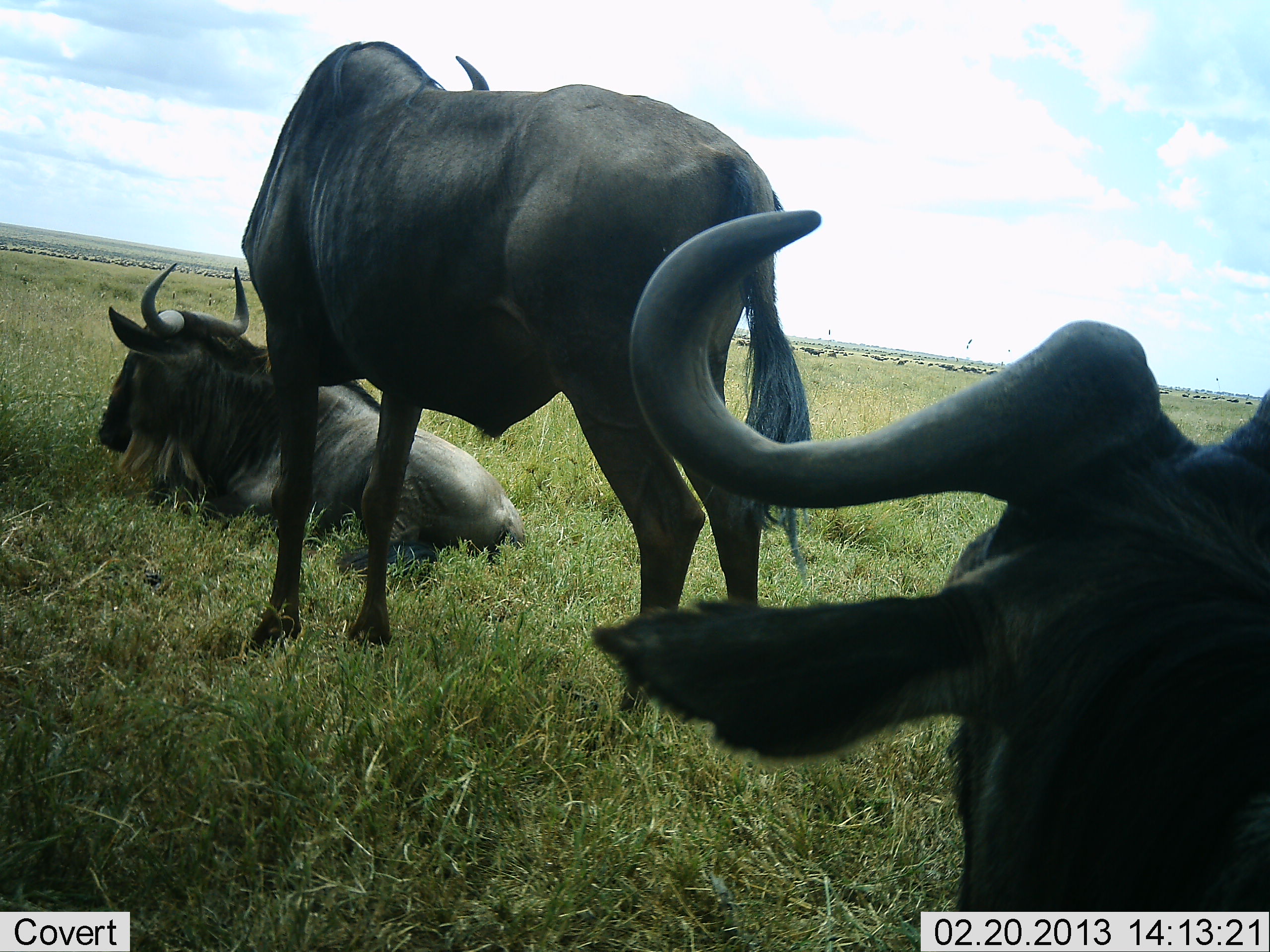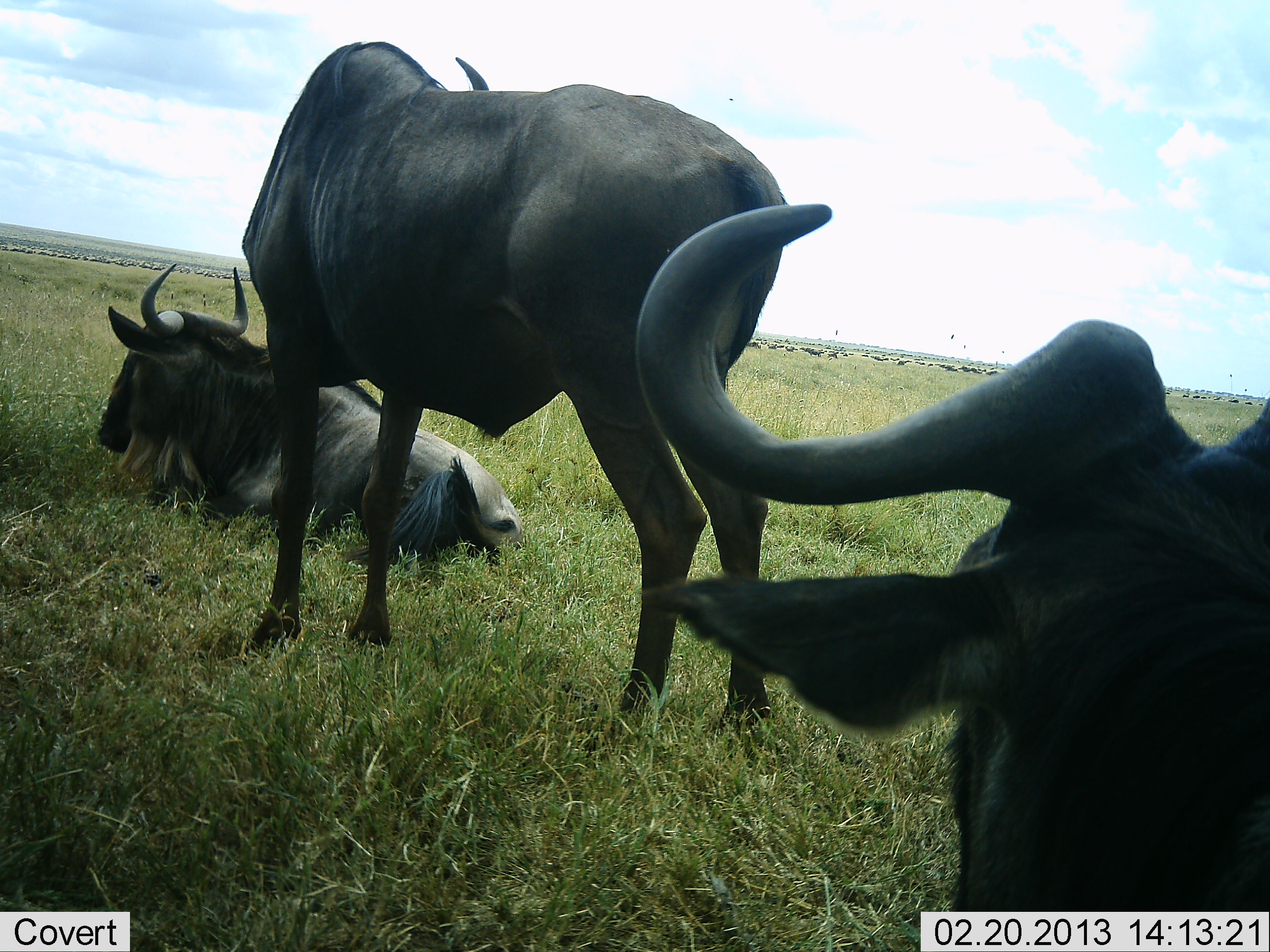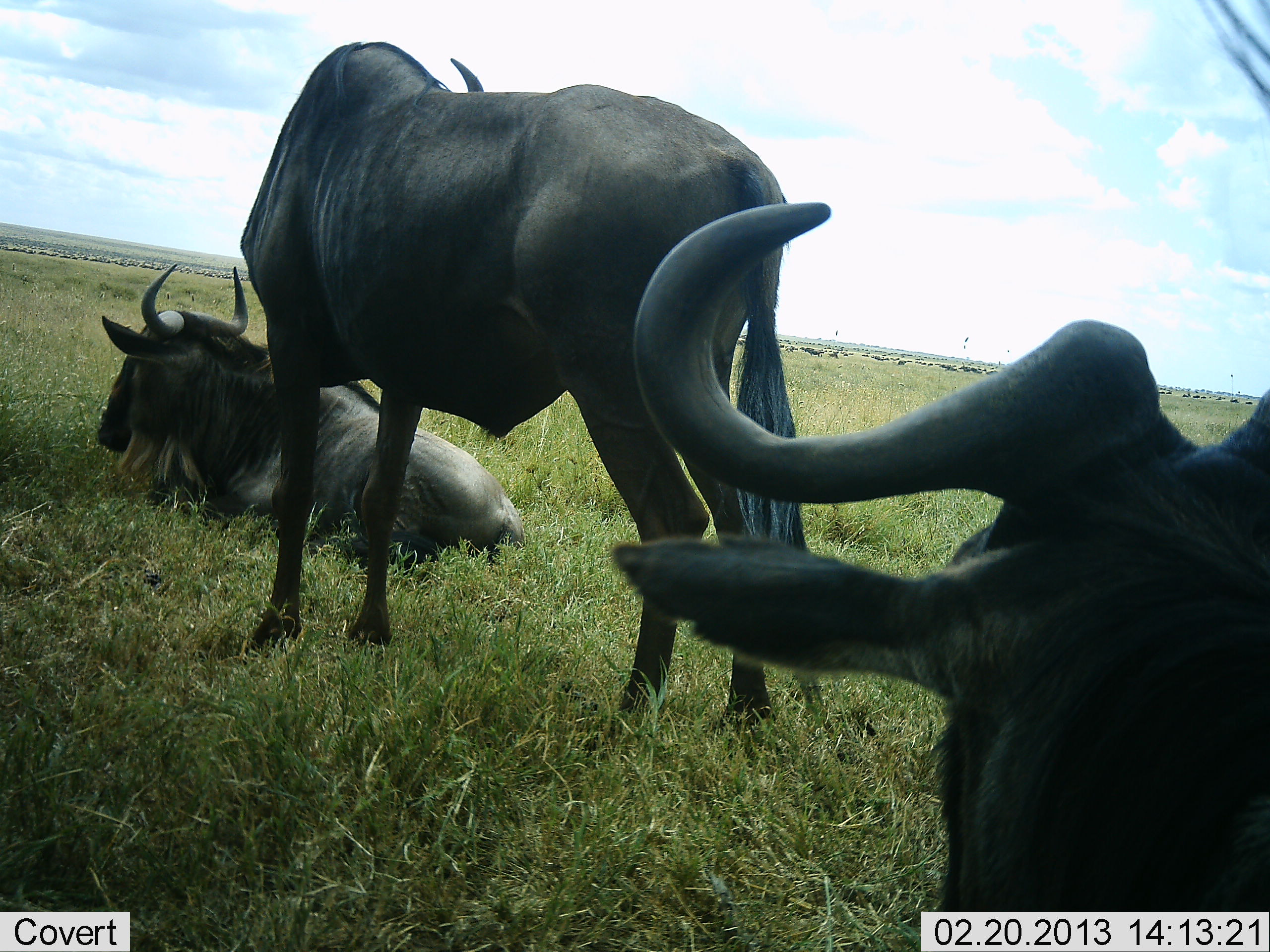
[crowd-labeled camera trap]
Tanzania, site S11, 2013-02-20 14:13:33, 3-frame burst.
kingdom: Animalia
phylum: Chordata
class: Mammalia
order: Artiodactyla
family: Bovidae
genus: Connochaetes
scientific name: Connochaetes taurinus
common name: blue wildebeest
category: wildebeest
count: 3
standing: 74%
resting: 96%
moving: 11%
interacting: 4%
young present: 0%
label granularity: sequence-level